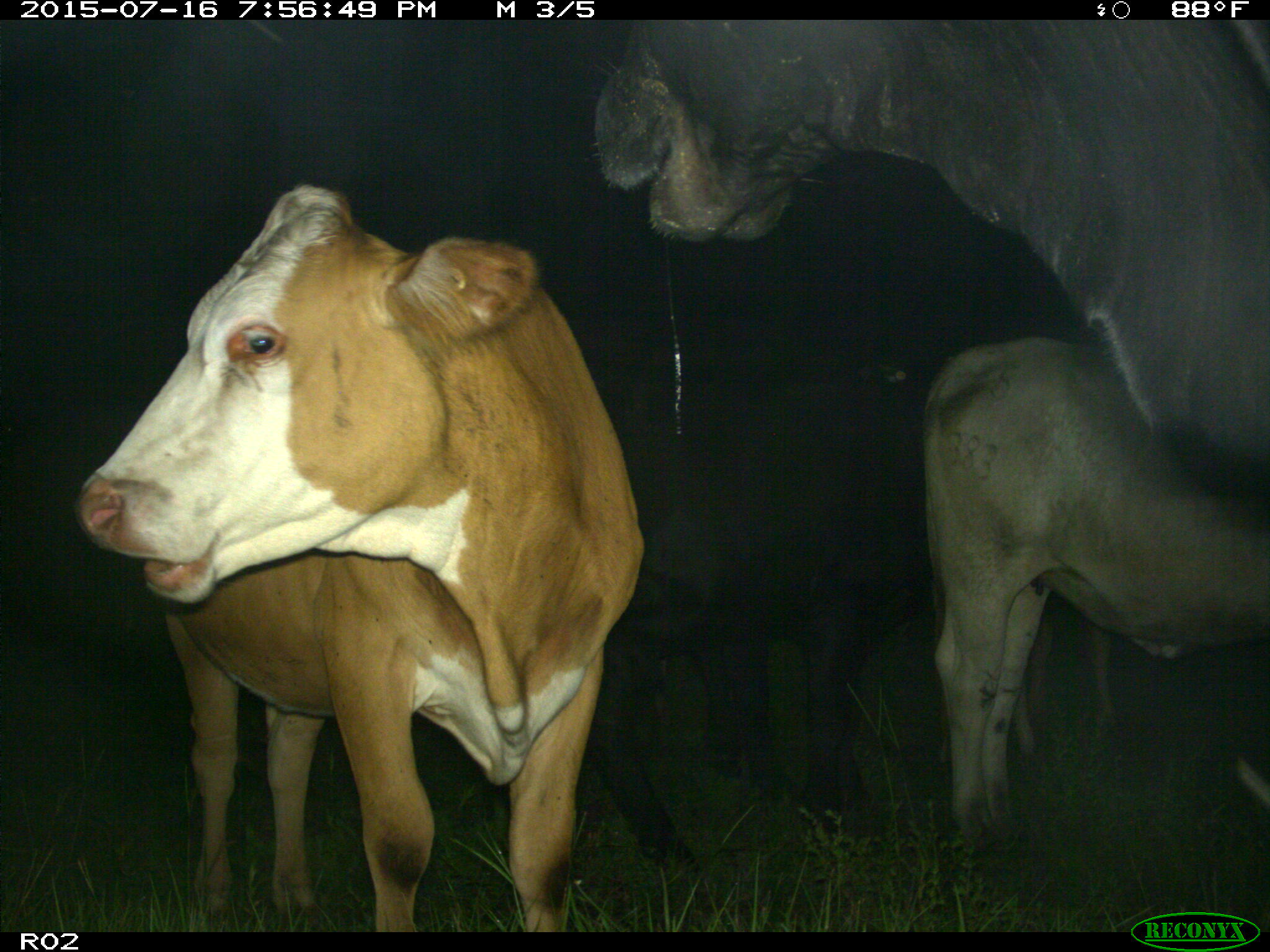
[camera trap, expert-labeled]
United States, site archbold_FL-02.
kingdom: Animalia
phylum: Chordata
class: Mammalia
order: Artiodactyla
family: Bovidae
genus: Bos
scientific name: Bos taurus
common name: domestic cow